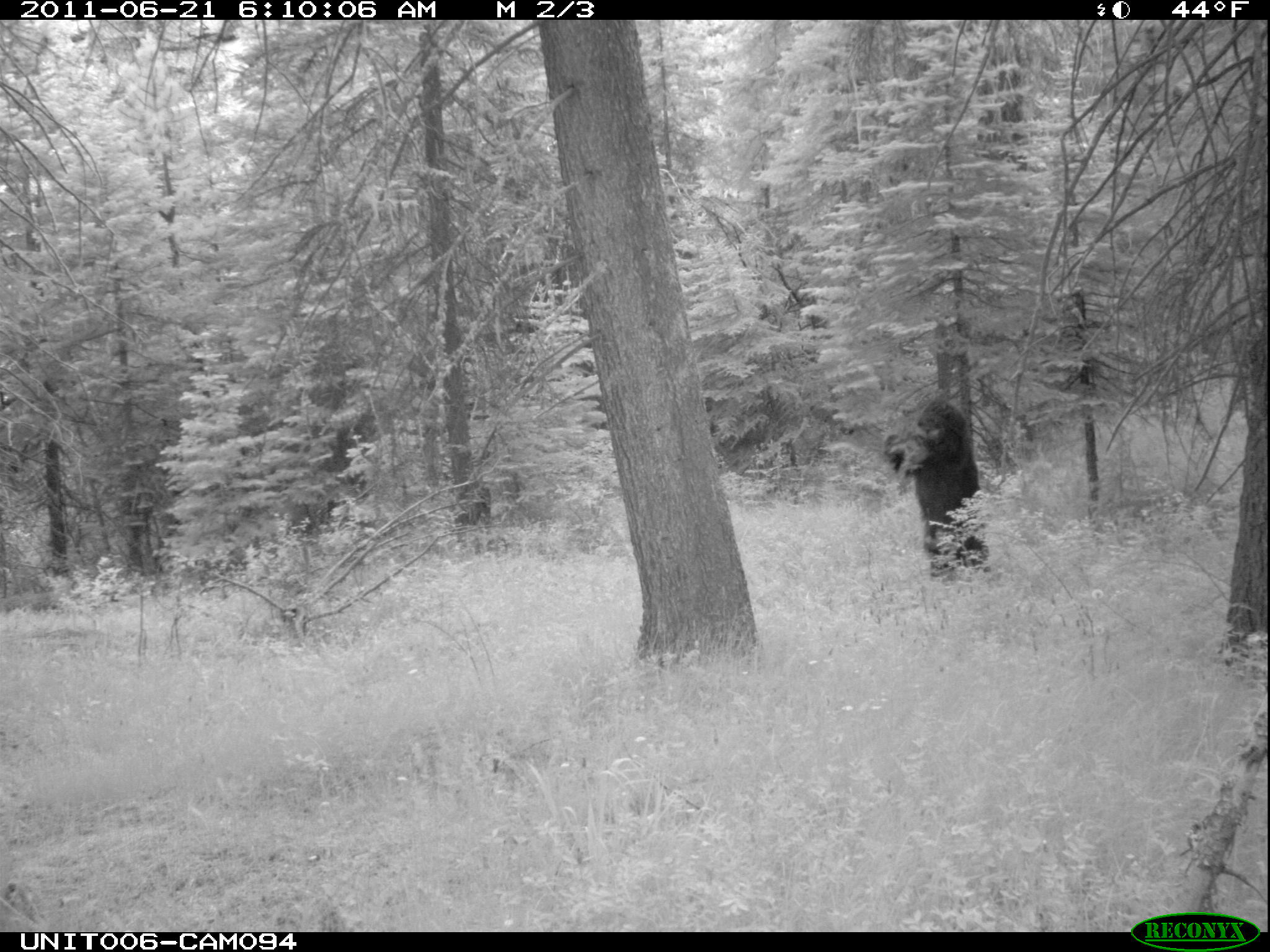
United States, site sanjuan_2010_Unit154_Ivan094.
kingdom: Animalia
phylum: Chordata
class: Mammalia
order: Carnivora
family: Ursidae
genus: Ursus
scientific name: Ursus americanus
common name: american black bear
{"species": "Ursus americanus (american black bear)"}